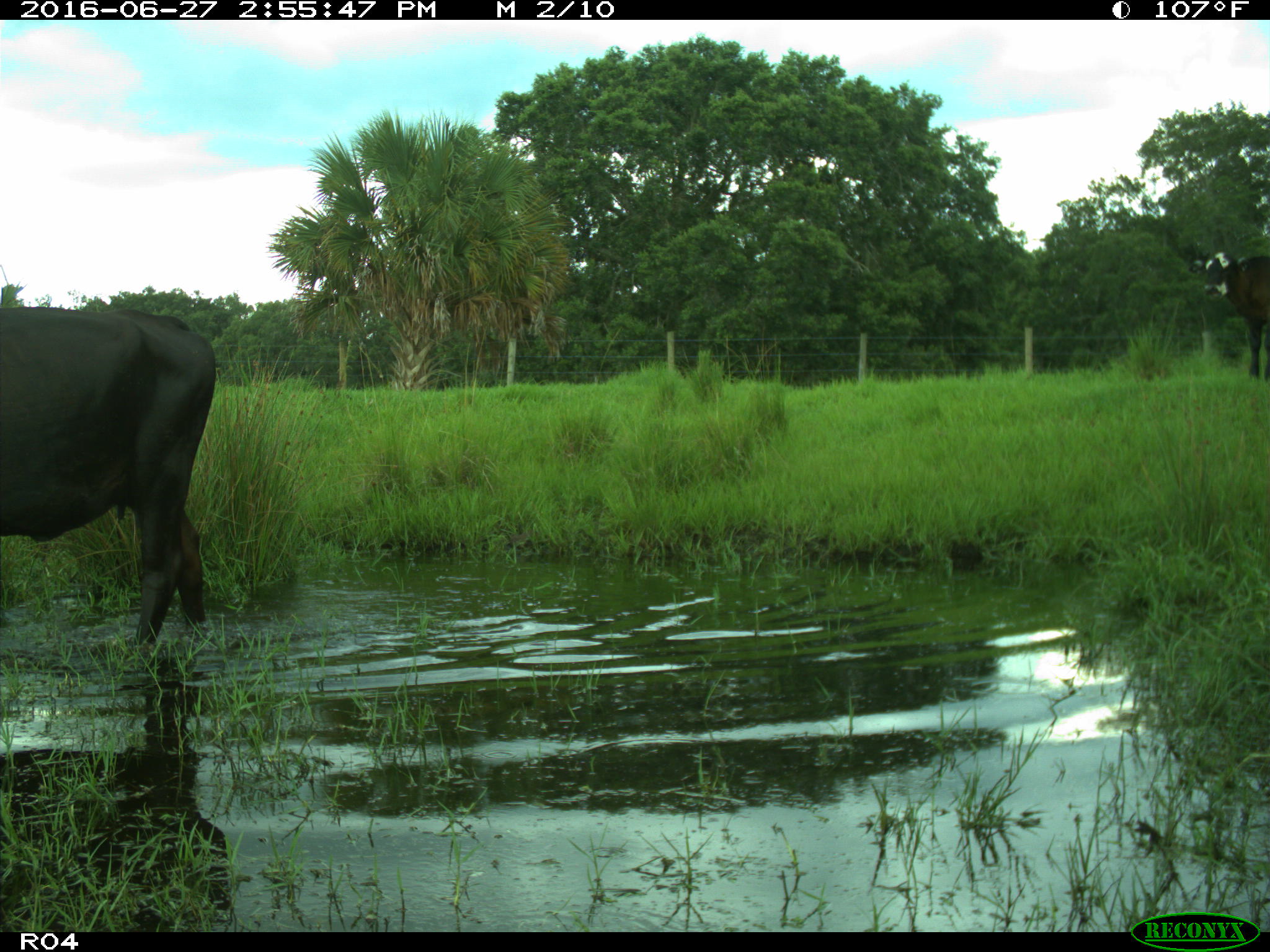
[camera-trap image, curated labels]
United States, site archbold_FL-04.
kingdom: Animalia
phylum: Chordata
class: Mammalia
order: Artiodactyla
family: Bovidae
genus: Bos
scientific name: Bos taurus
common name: domestic cow